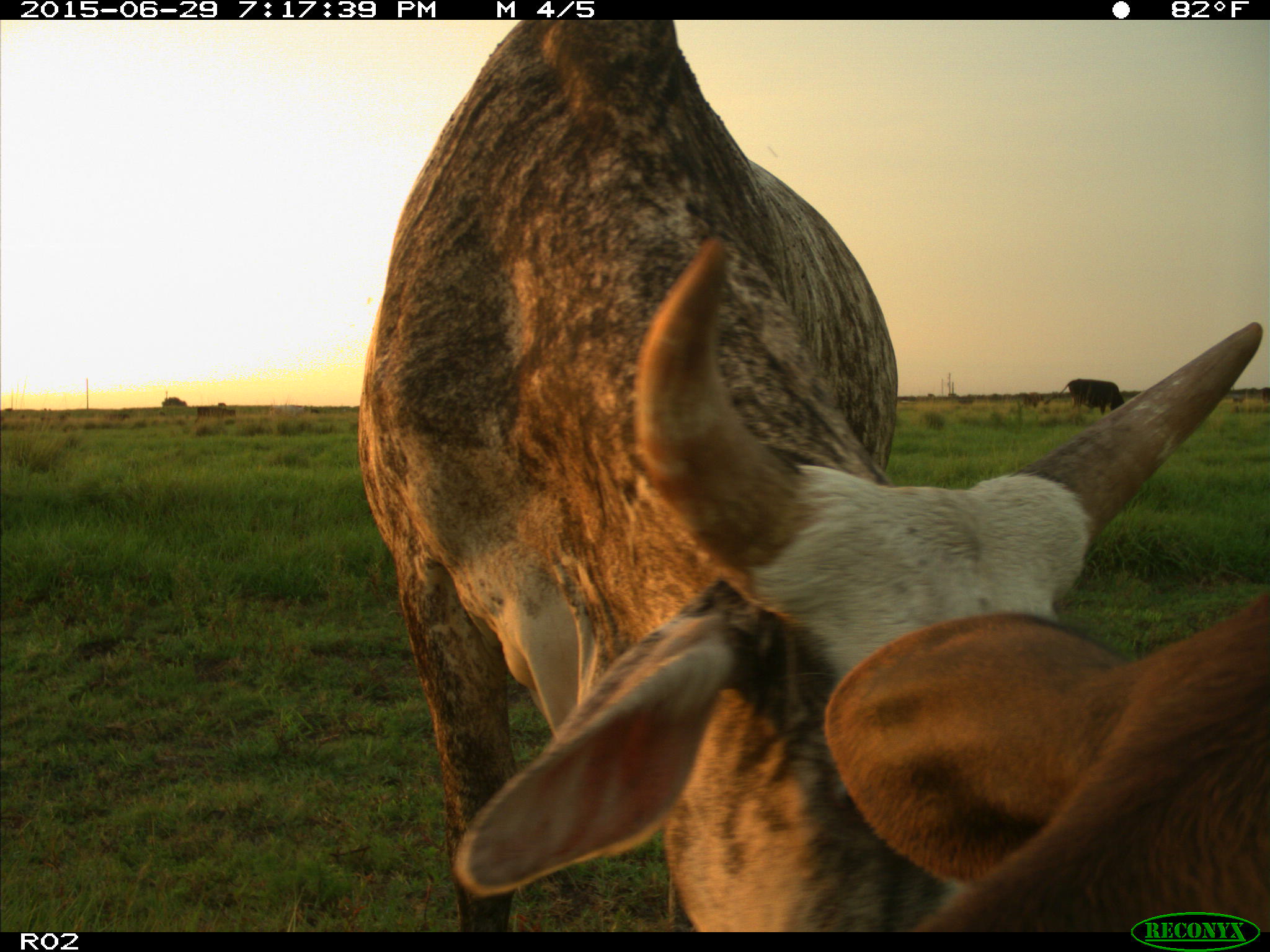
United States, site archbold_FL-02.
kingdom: Animalia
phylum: Chordata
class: Mammalia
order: Artiodactyla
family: Bovidae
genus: Bos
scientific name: Bos taurus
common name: domestic cow